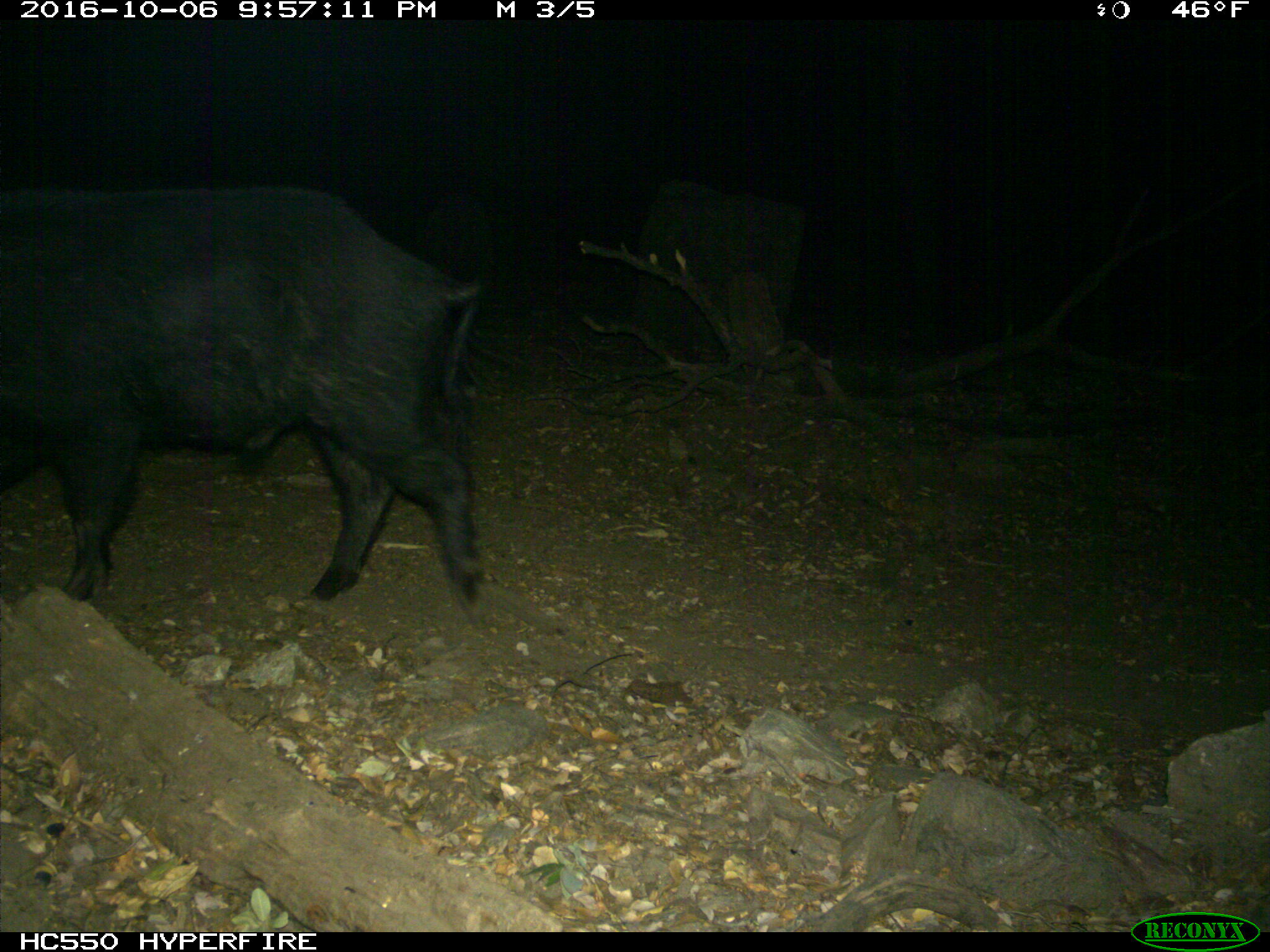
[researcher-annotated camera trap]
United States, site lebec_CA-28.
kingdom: Animalia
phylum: Chordata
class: Mammalia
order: Artiodactyla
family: Suidae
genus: Sus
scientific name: Sus scrofa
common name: wild boar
Sus scrofa (wild boar).